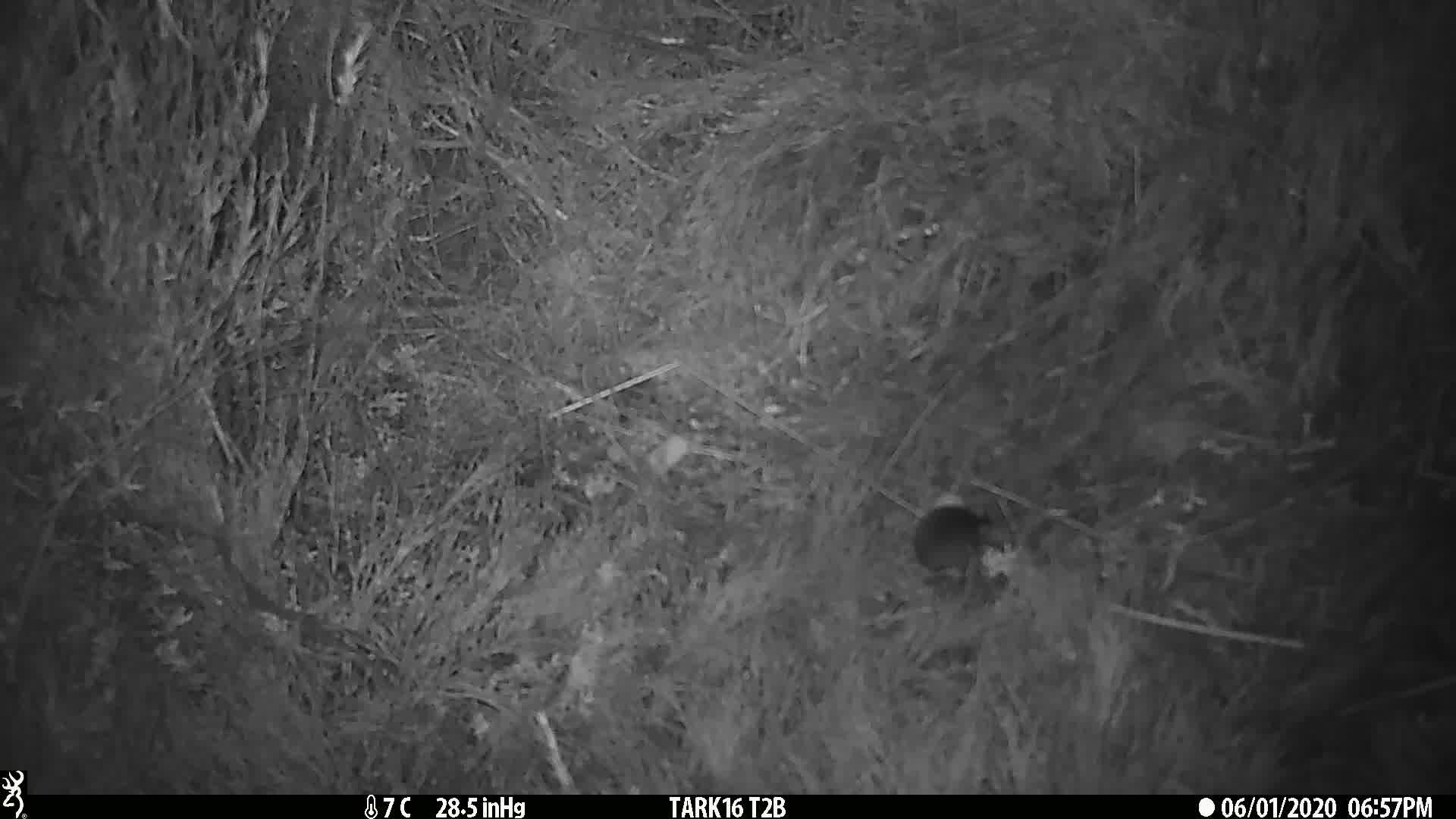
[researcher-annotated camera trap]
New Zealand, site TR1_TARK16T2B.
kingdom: Animalia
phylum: Chordata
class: Mammalia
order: Rodentia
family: Muridae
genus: Mus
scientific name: Mus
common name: mouse